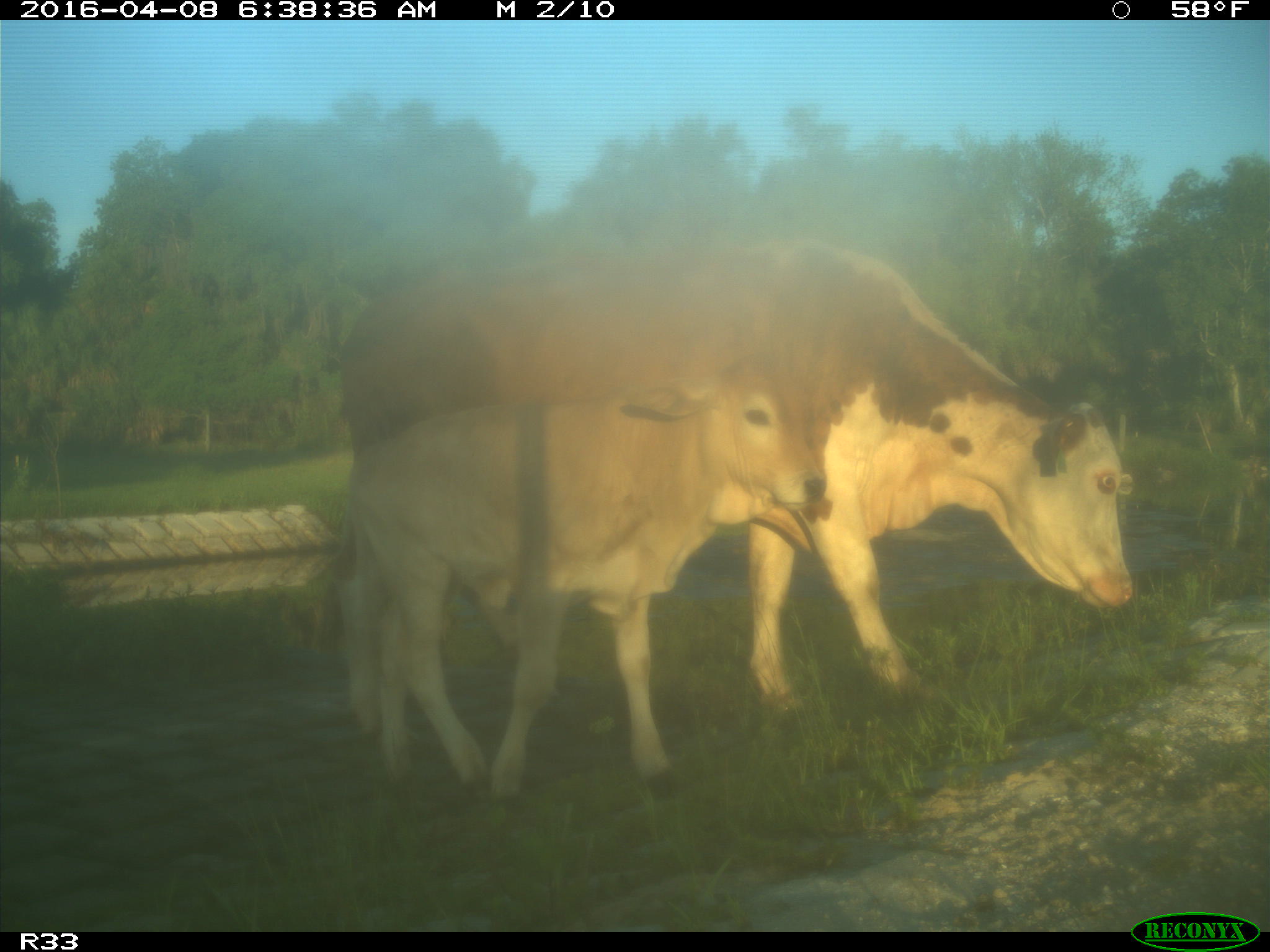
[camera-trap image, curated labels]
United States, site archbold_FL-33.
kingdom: Animalia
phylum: Chordata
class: Mammalia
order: Artiodactyla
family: Bovidae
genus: Bos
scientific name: Bos taurus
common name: domestic cow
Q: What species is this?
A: Bos taurus (domestic cow).